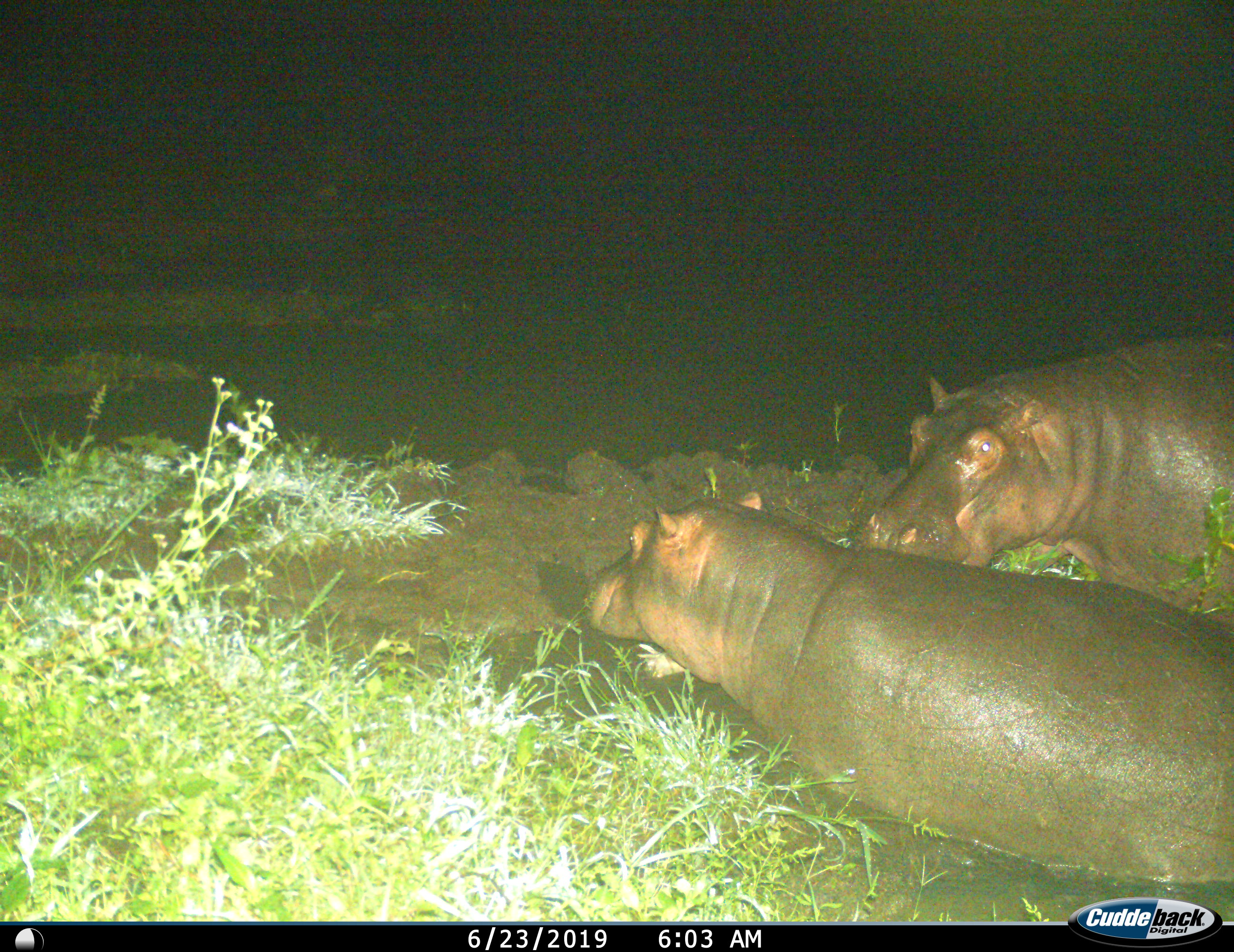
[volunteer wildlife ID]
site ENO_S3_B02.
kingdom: Animalia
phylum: Chordata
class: Mammalia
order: Artiodactyla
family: Hippopotamidae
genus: Hippopotamus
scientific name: Hippopotamus amphibius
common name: hippopotamus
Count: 2.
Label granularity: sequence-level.